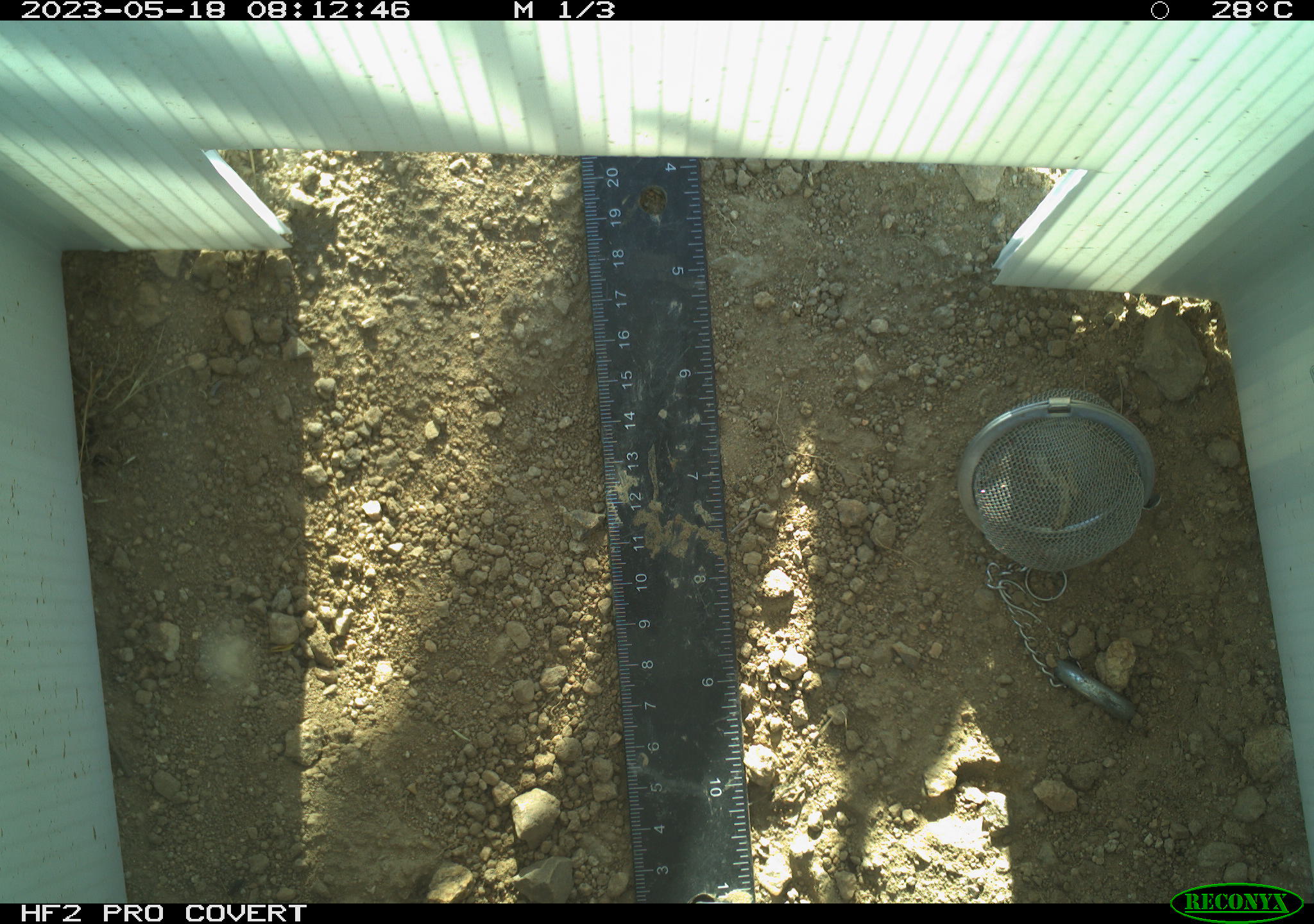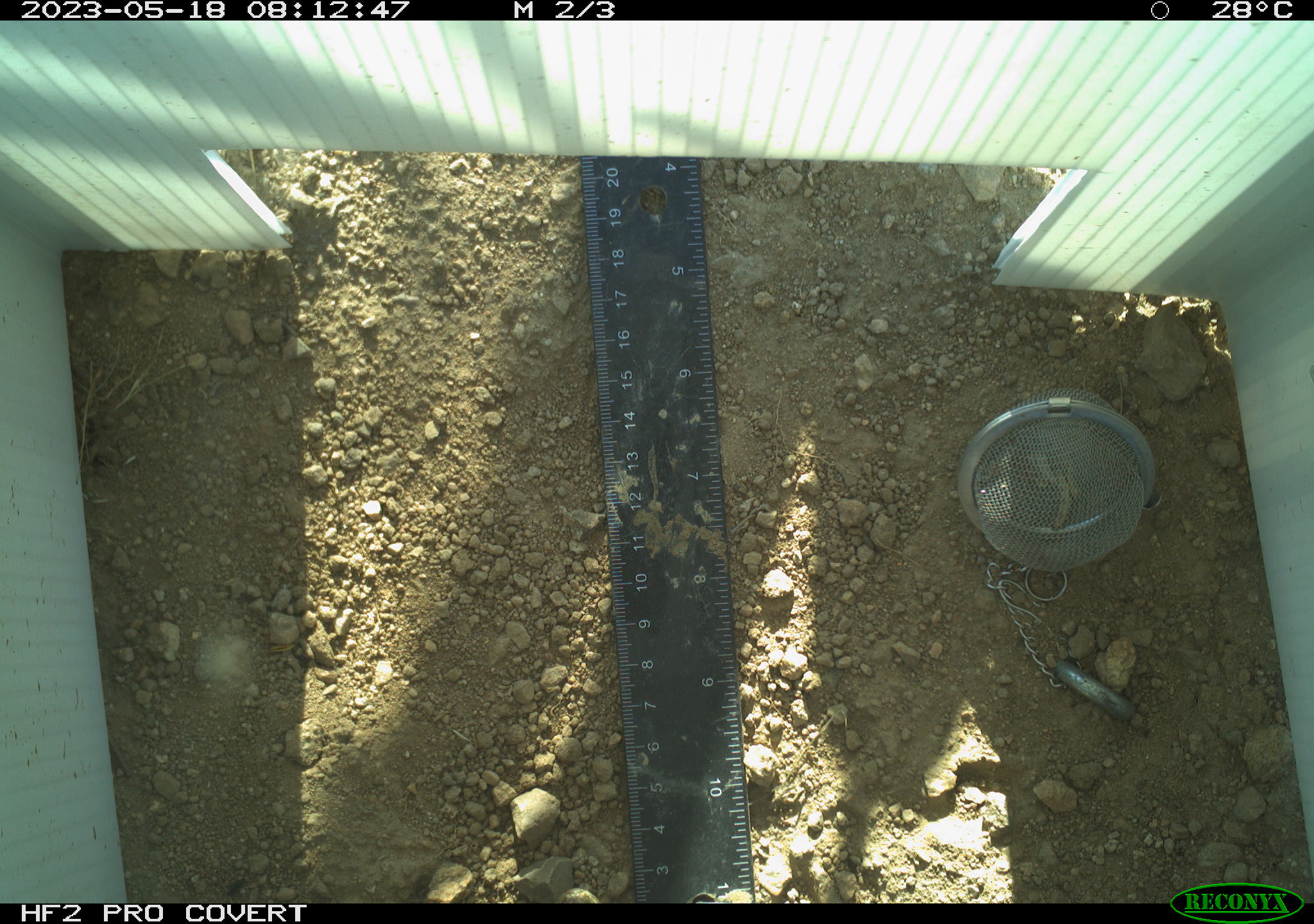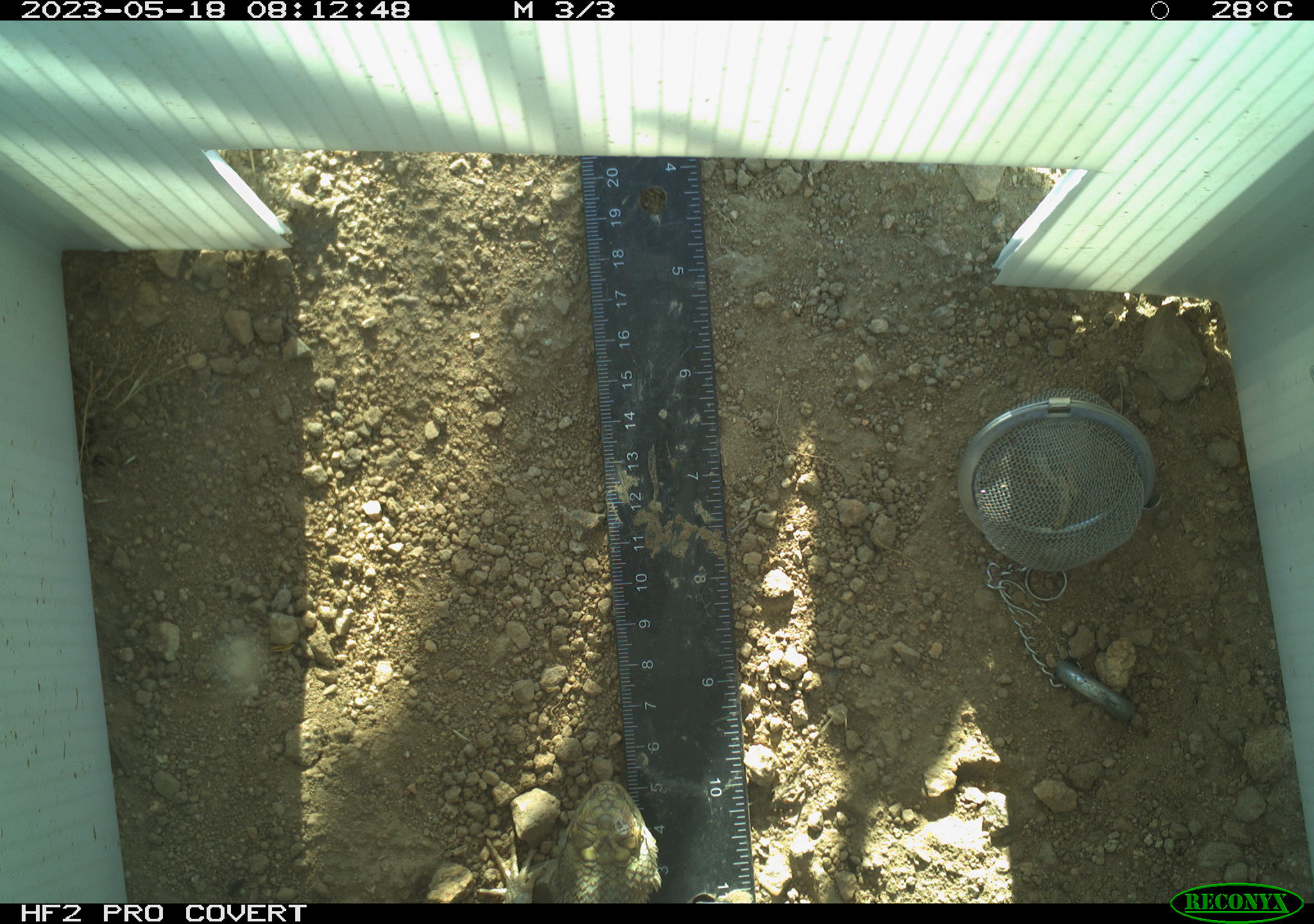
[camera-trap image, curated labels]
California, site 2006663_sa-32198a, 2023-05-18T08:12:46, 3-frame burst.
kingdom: Animalia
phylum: Chordata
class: Reptilia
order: Squamata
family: Phrynosomatidae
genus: Sceloporus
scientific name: Sceloporus uniformis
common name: yellow-backed spiny lizard